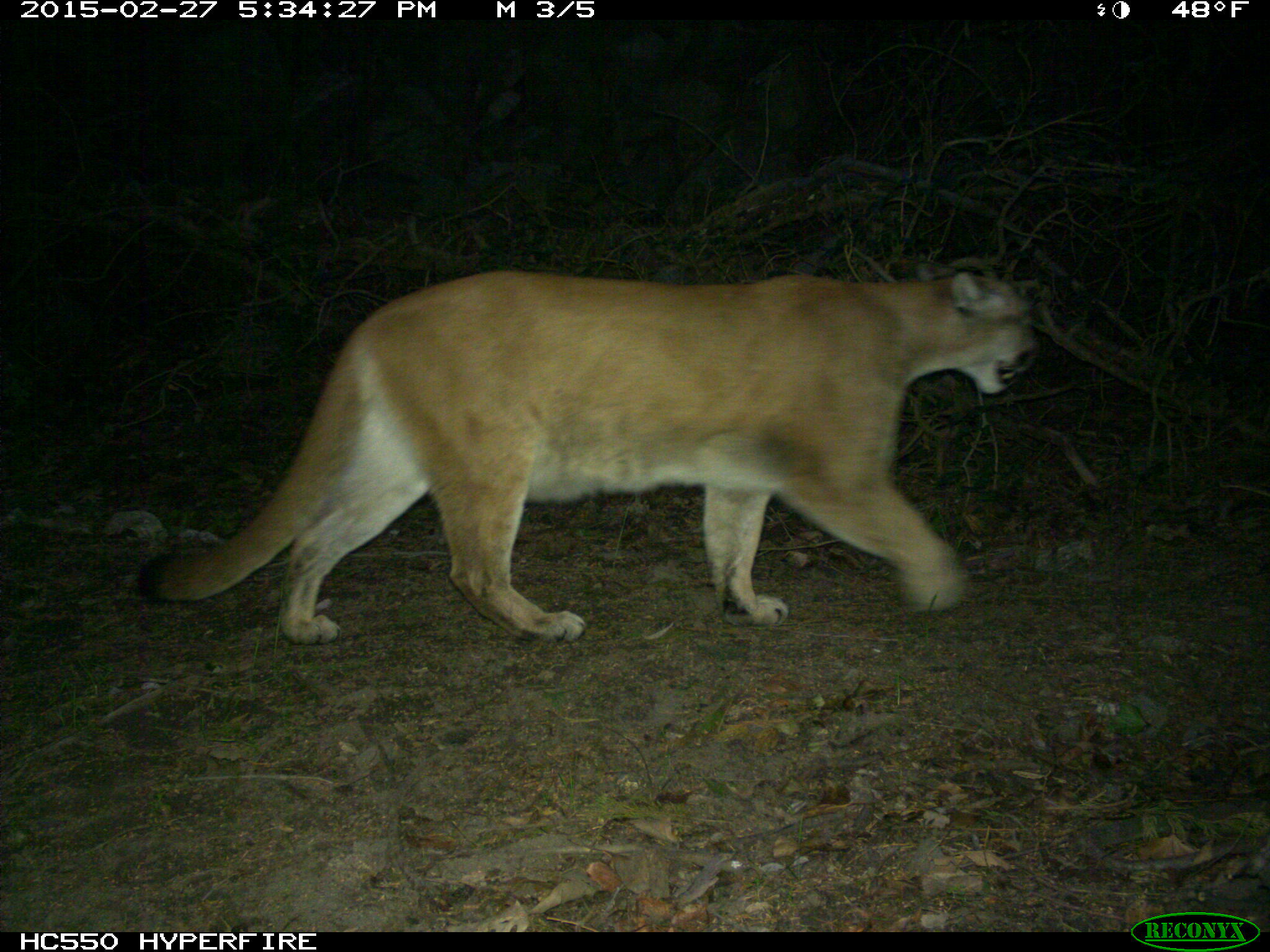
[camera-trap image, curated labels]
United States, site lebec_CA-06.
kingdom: Animalia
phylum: Chordata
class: Mammalia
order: Carnivora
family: Felidae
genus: Puma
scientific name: Puma concolor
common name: mountain lion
Puma concolor (mountain lion).